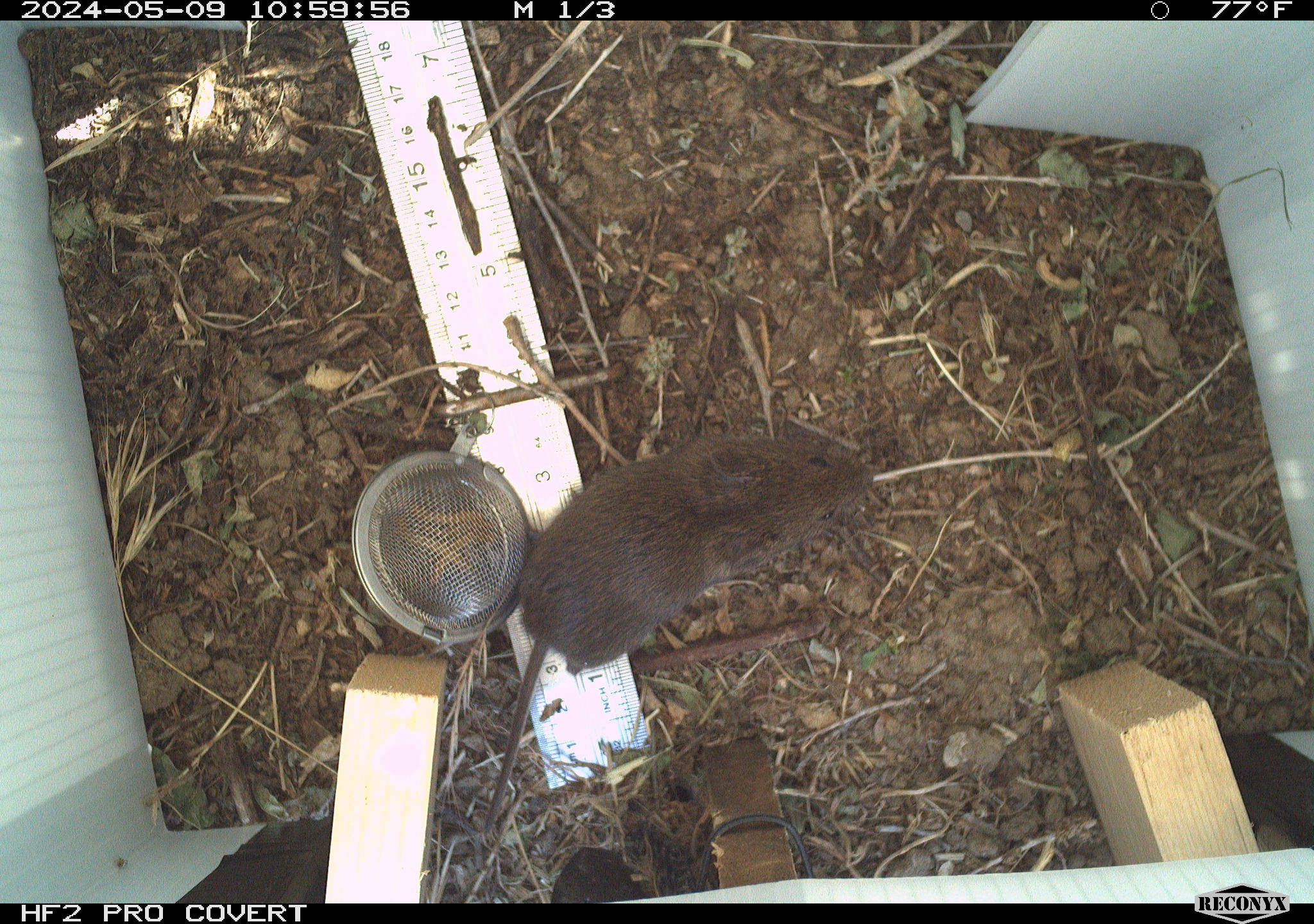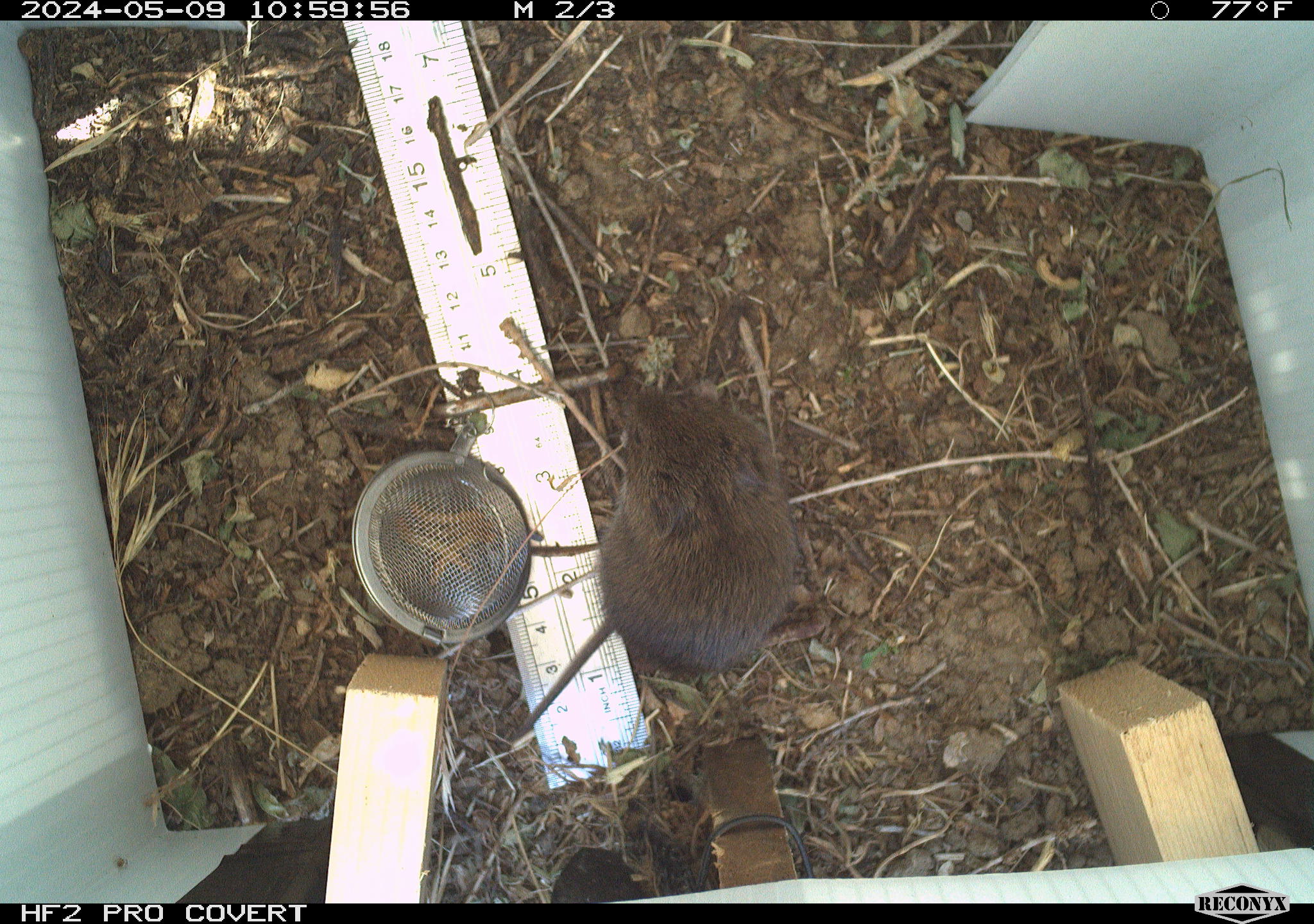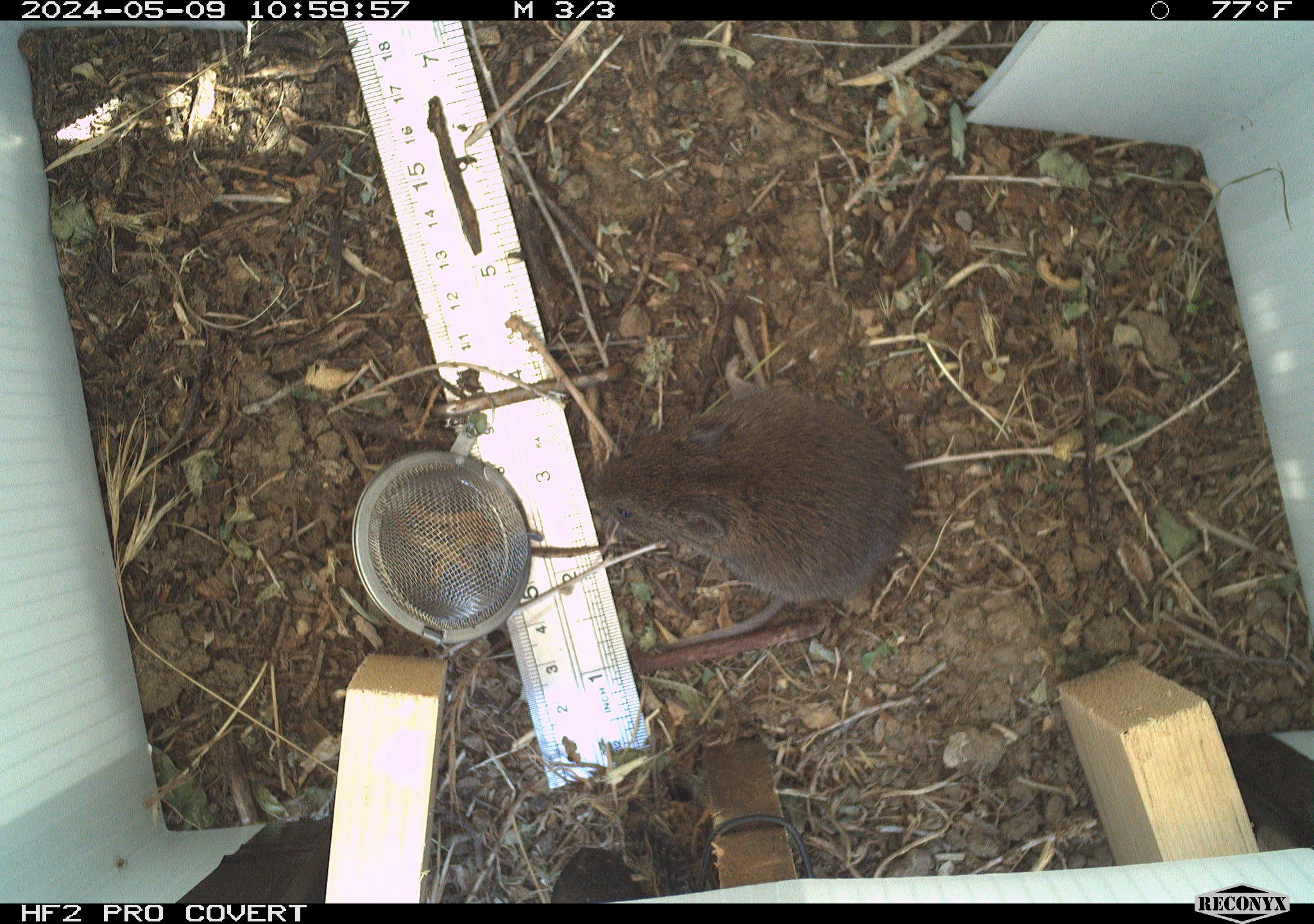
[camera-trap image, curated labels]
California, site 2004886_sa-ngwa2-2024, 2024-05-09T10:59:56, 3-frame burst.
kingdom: Animalia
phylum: Chordata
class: Mammalia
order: Rodentia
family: Cricetidae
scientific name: Arvicolinae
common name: voles, lemmings, and muskrats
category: arvicolinae subfamily